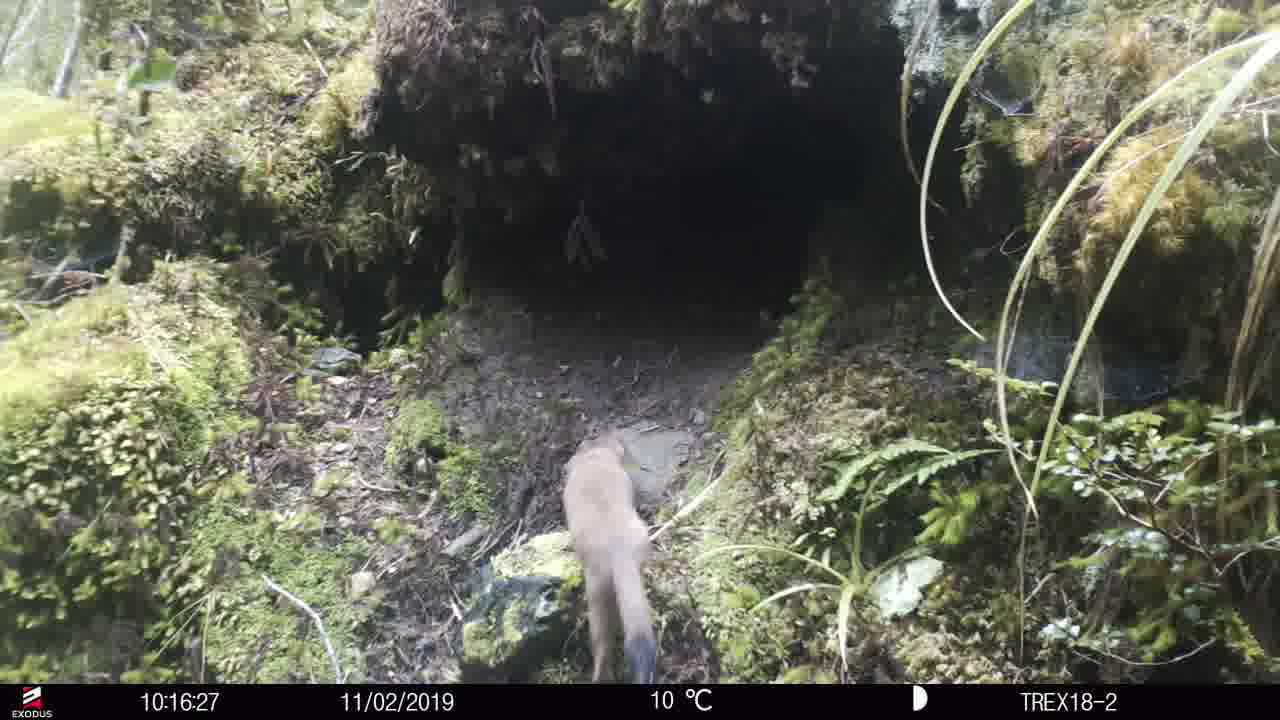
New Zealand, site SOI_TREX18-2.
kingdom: Animalia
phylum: Chordata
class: Mammalia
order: Carnivora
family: Mustelidae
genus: Mustela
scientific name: Mustela erminea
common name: stoat